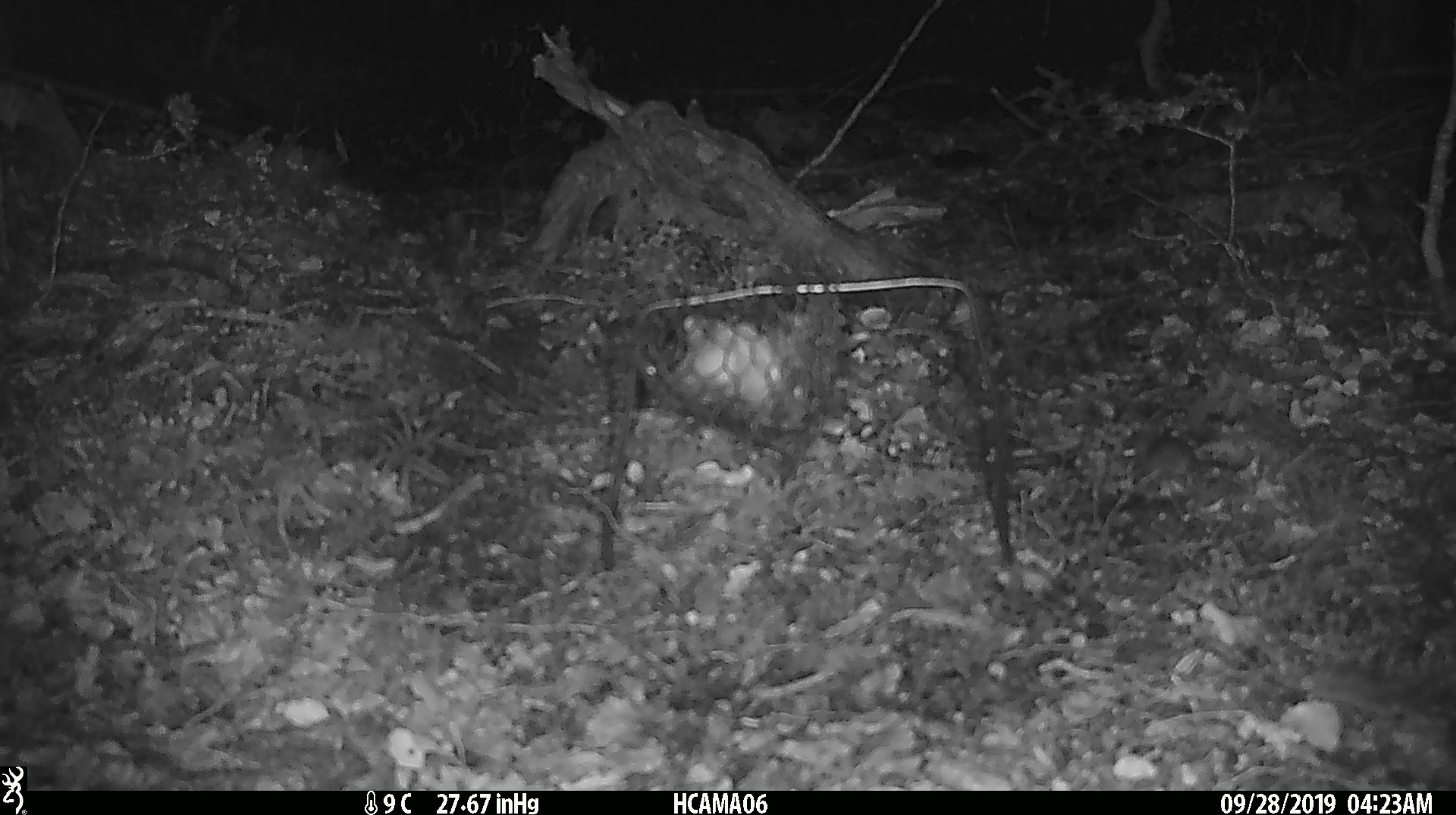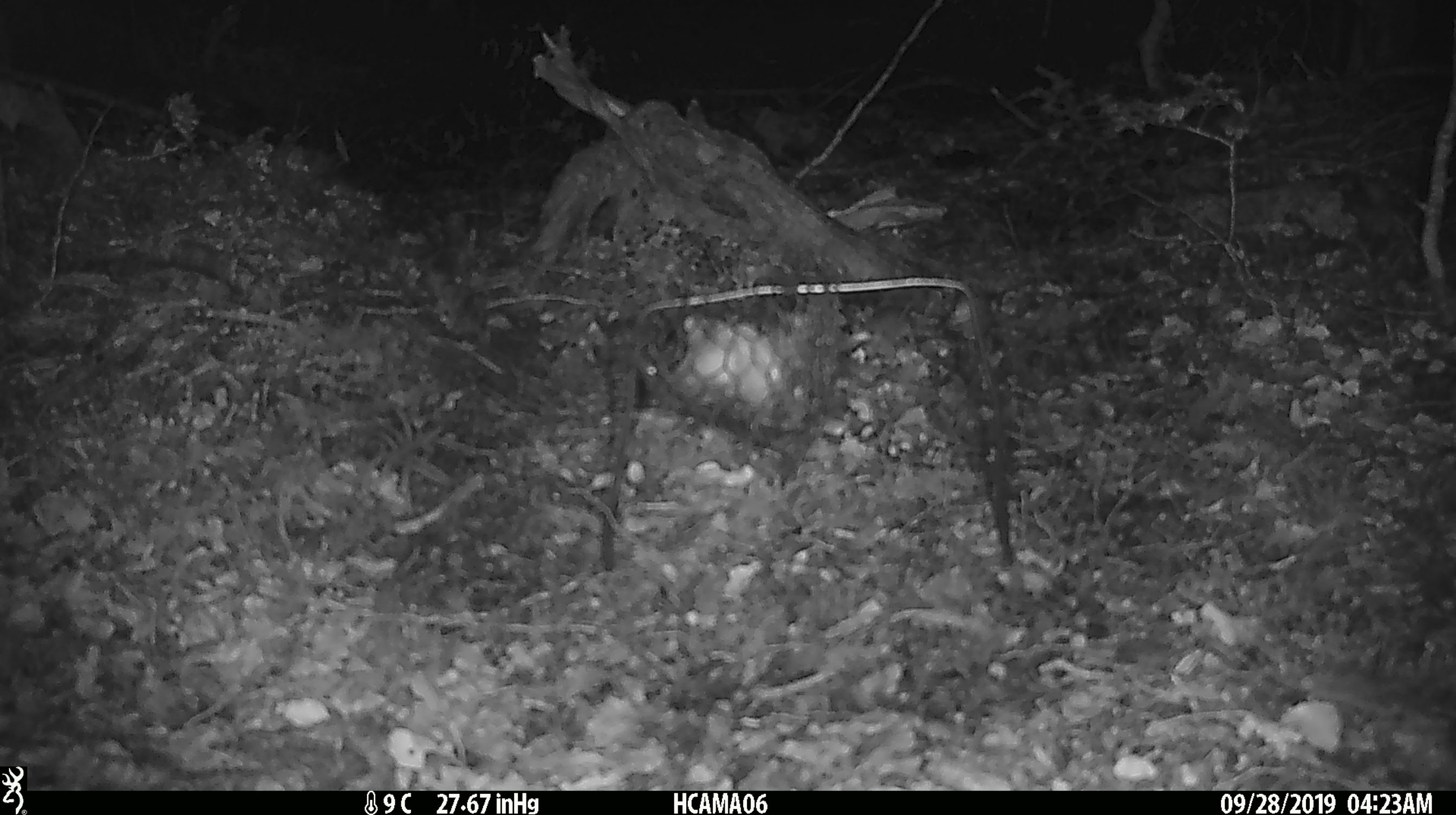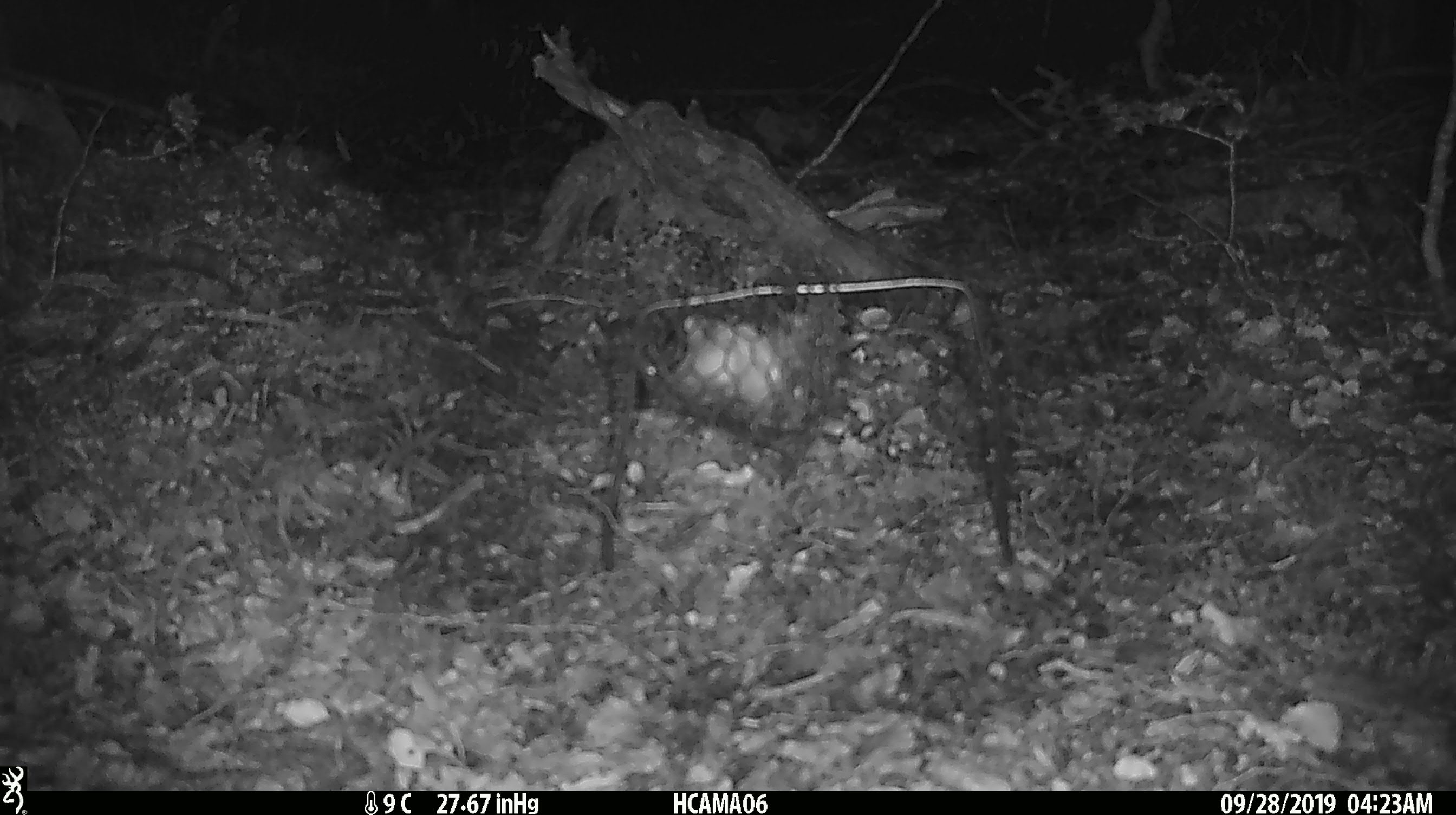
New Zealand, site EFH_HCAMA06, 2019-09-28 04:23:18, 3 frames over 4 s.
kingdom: Animalia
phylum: Chordata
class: Mammalia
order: Rodentia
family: Muridae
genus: Mus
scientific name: Mus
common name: mouse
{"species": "mouse (Mus)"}